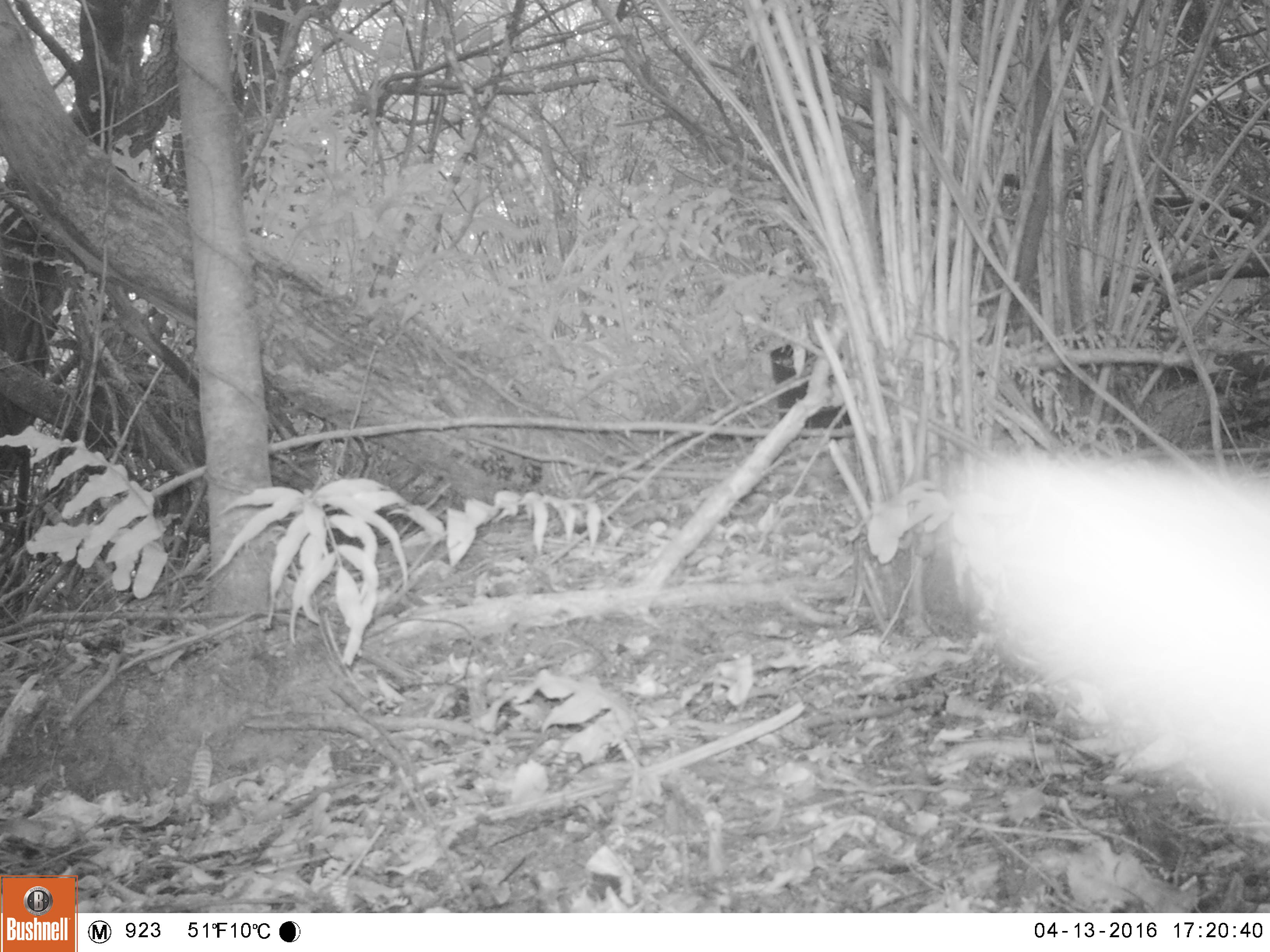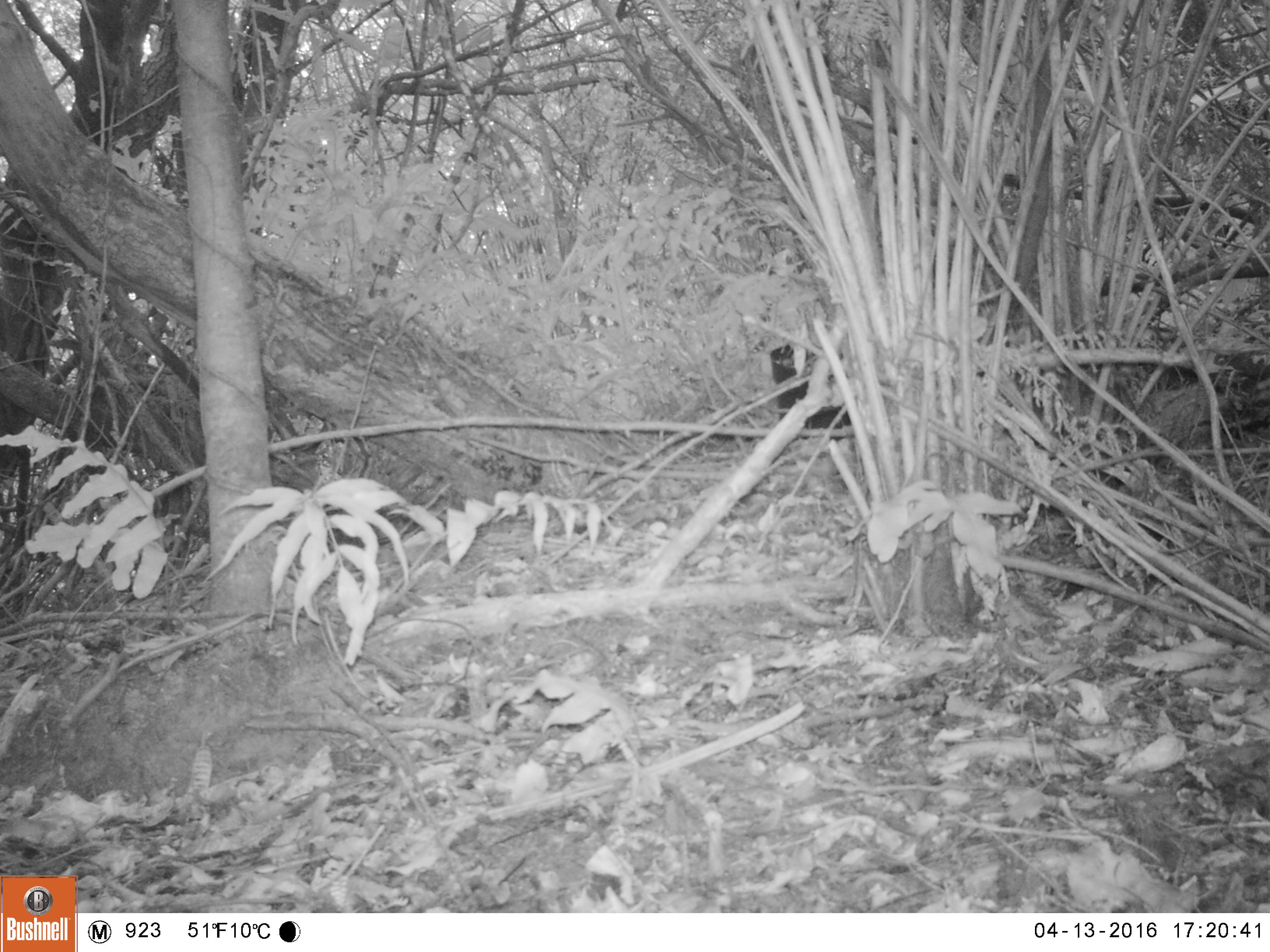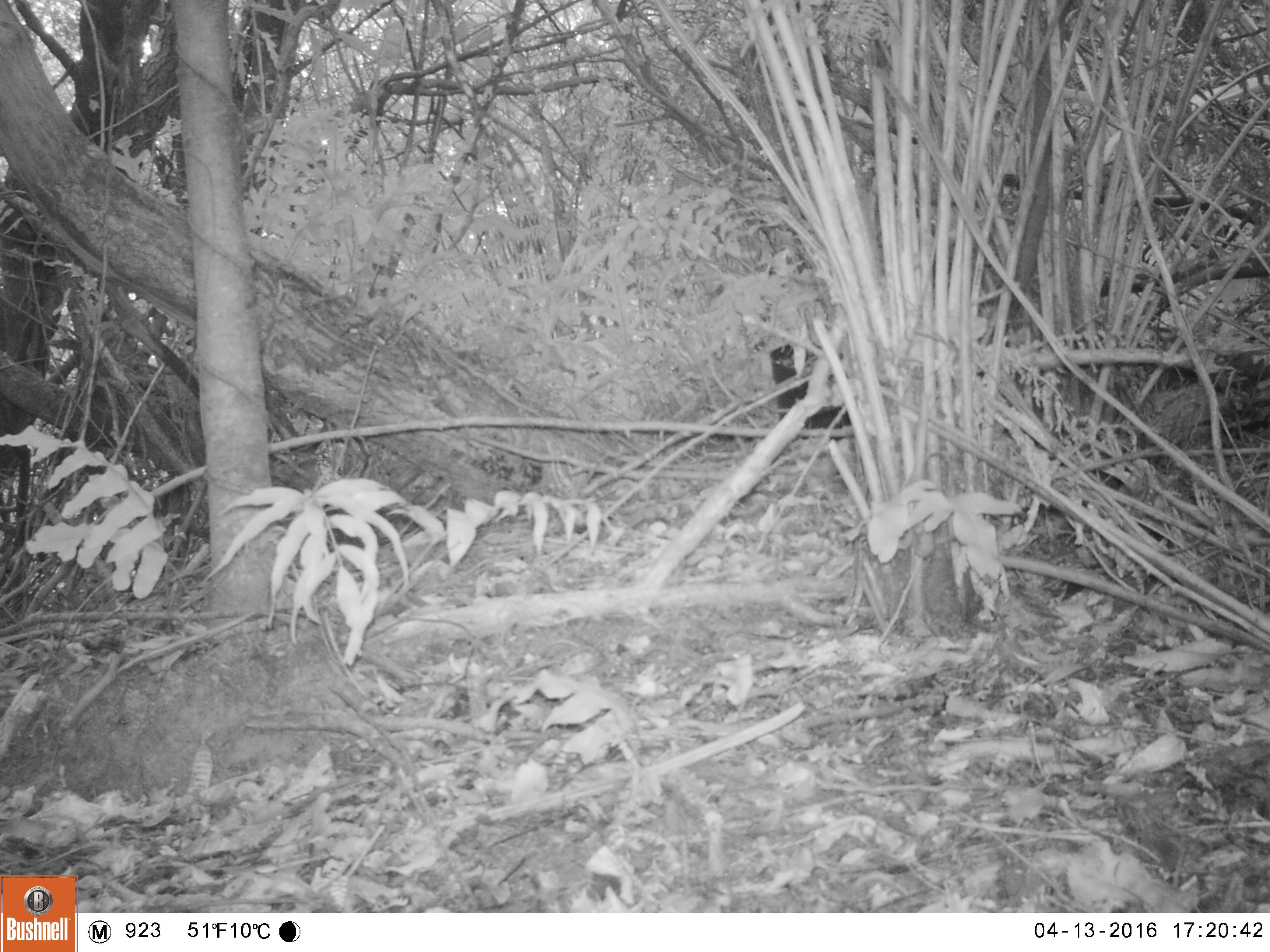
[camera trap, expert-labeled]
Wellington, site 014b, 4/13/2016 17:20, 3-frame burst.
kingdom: Animalia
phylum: Chordata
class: Mammalia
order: Carnivora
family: Felidae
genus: Felis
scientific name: Felis catus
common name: cat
Cat (Felis catus).